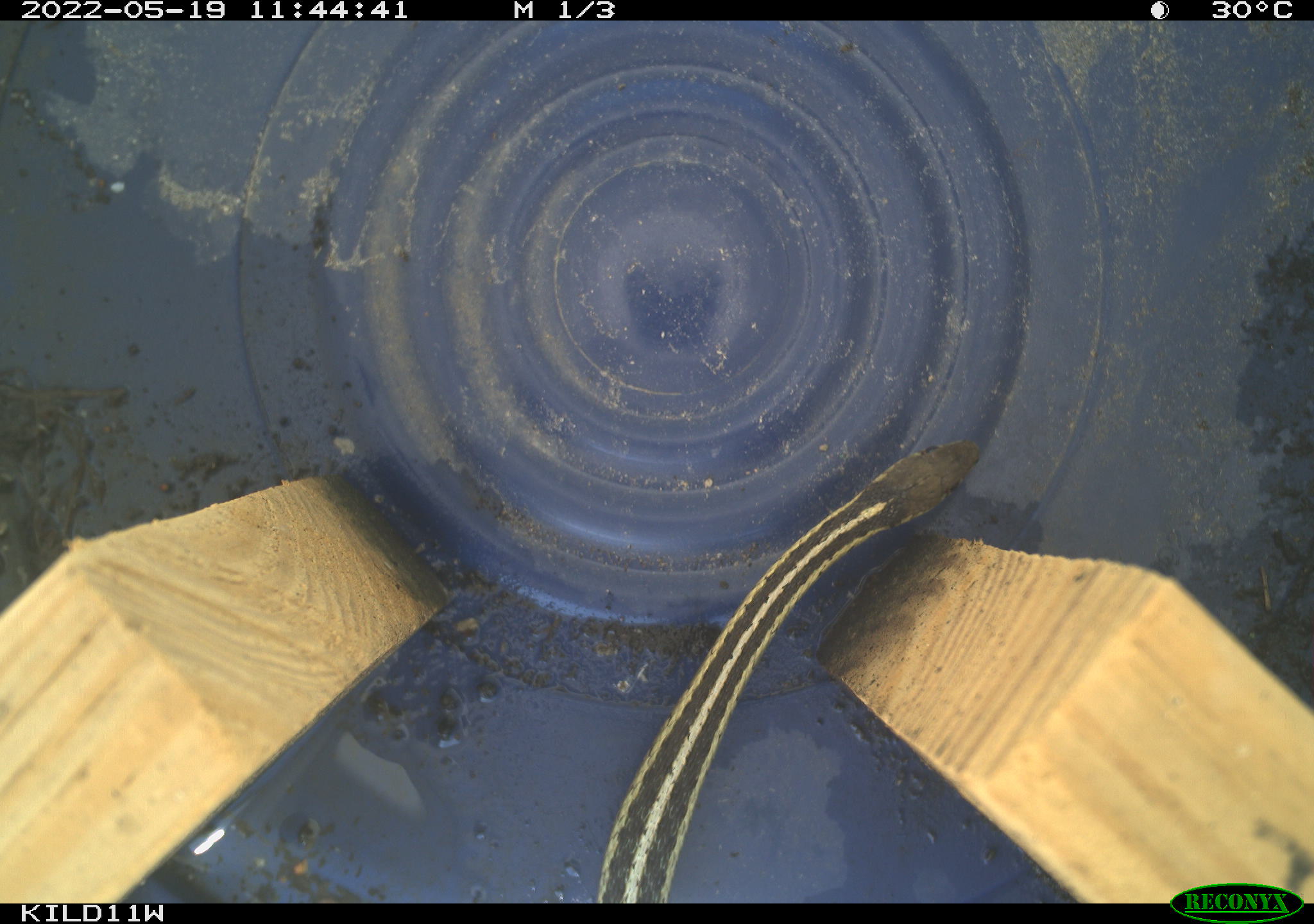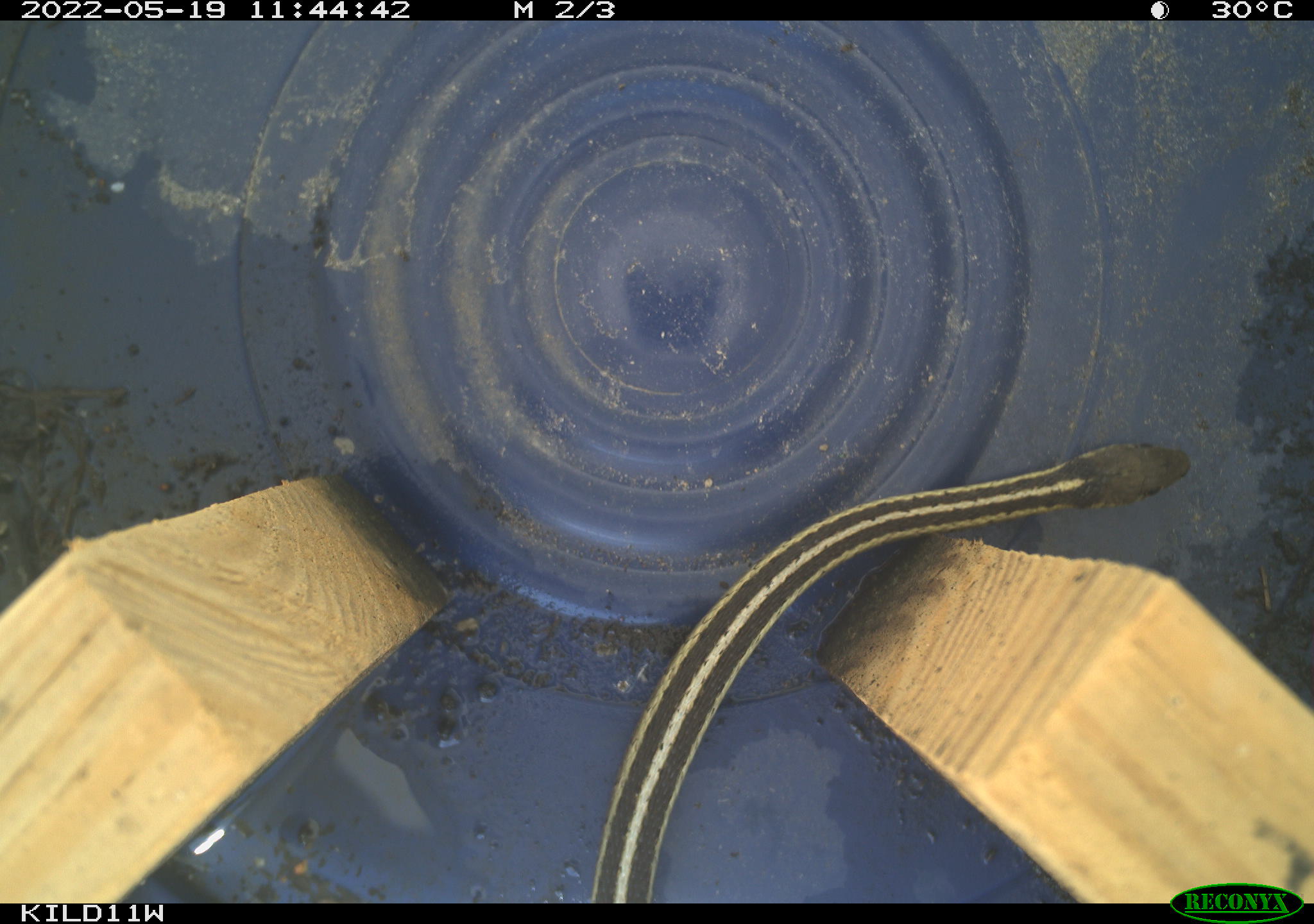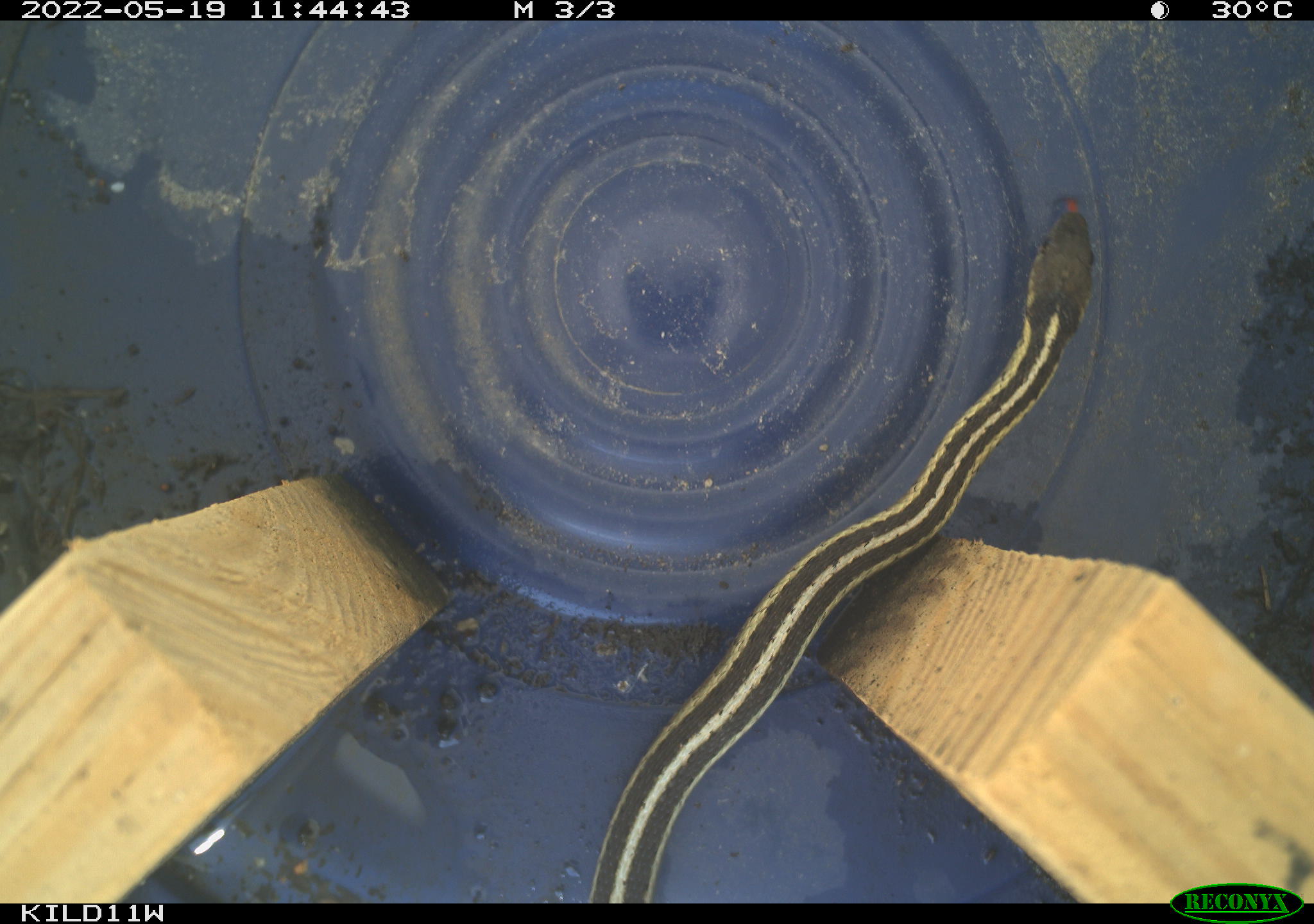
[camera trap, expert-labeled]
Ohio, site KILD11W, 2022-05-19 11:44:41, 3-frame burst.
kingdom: Animalia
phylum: Chordata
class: Reptilia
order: Squamata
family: Colubridae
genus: Thamnophis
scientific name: Thamnophis sirtalis sirtalis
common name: eastern gartersnake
Eastern gartersnake (Thamnophis sirtalis sirtalis).